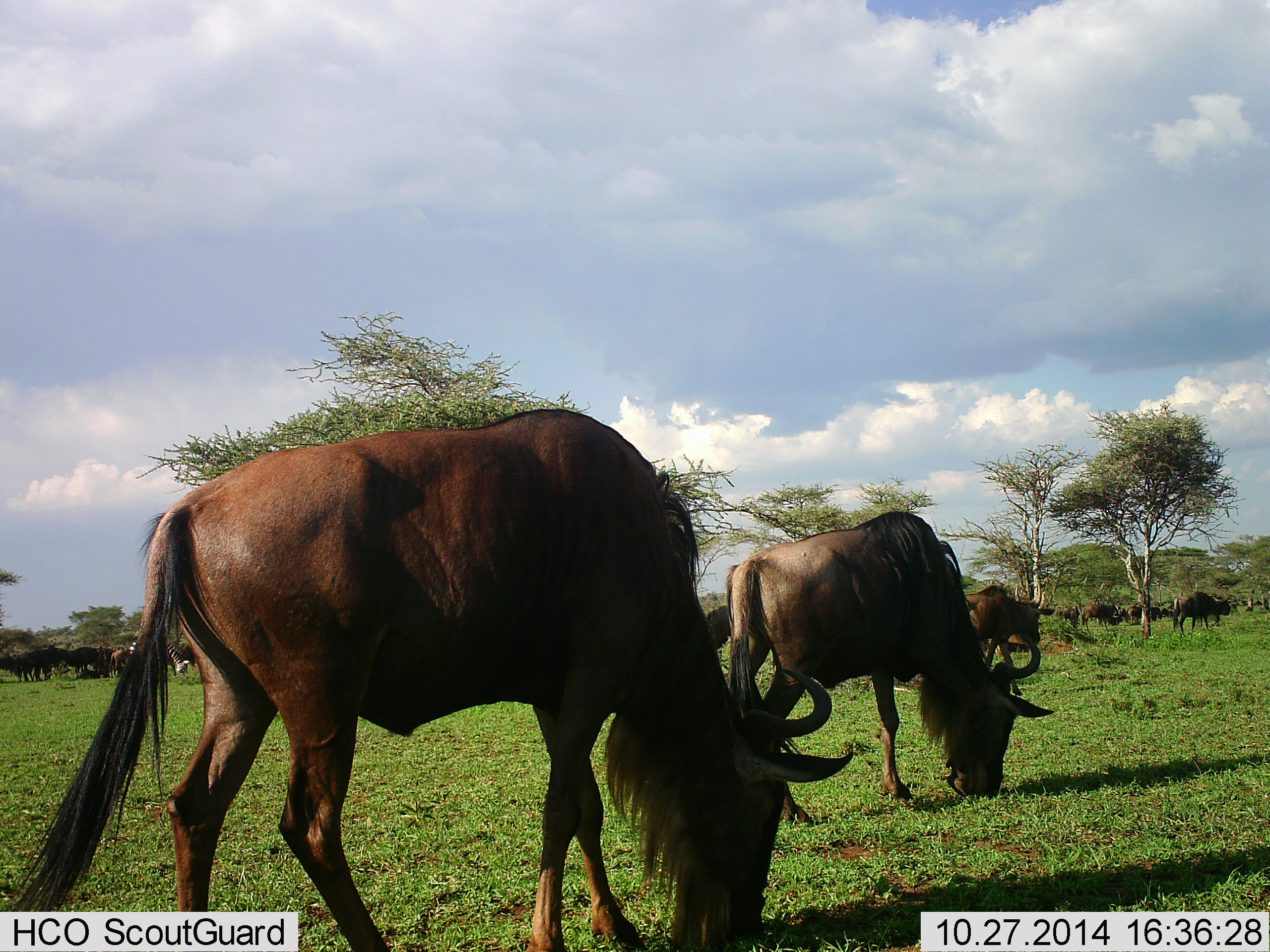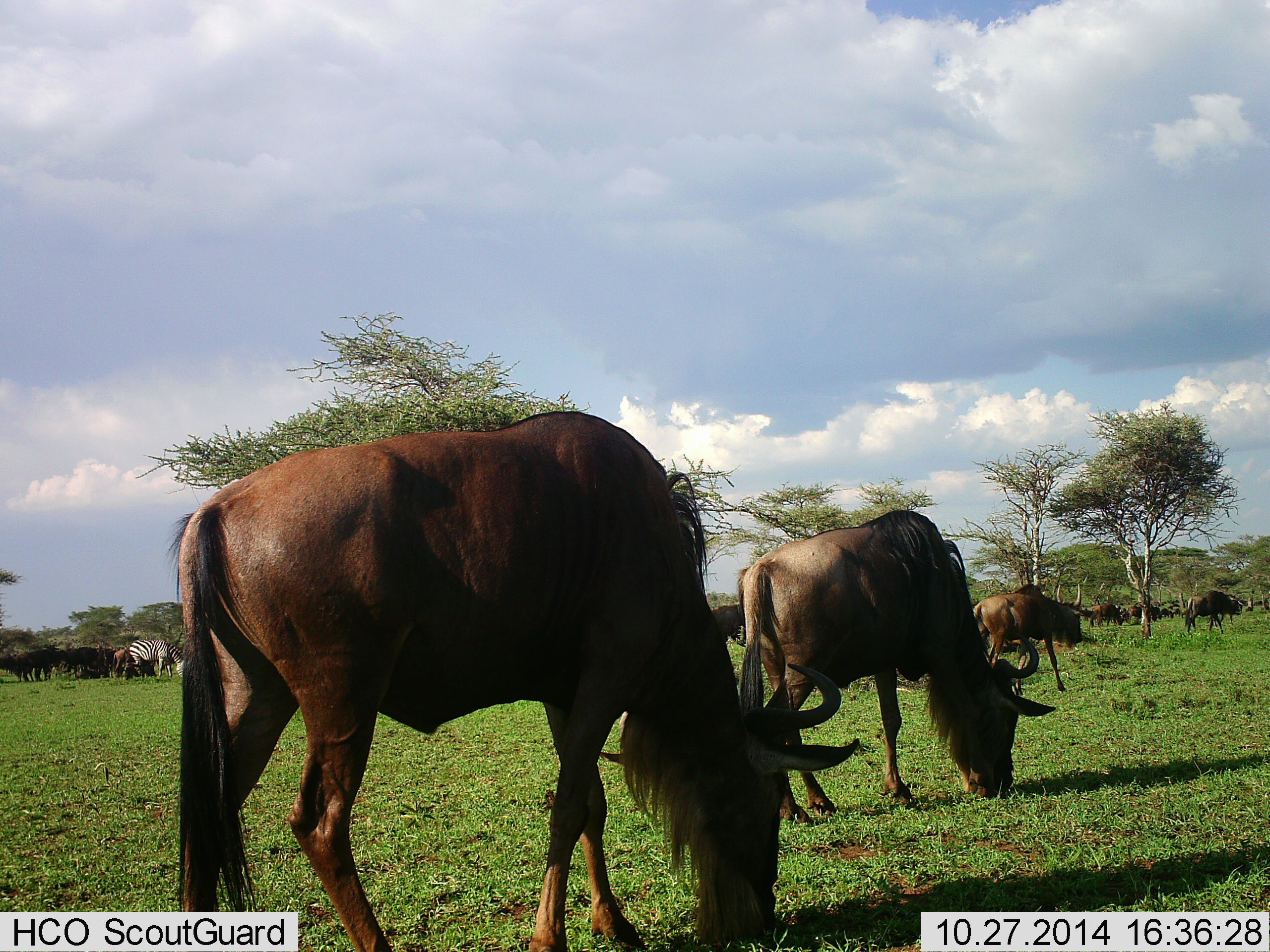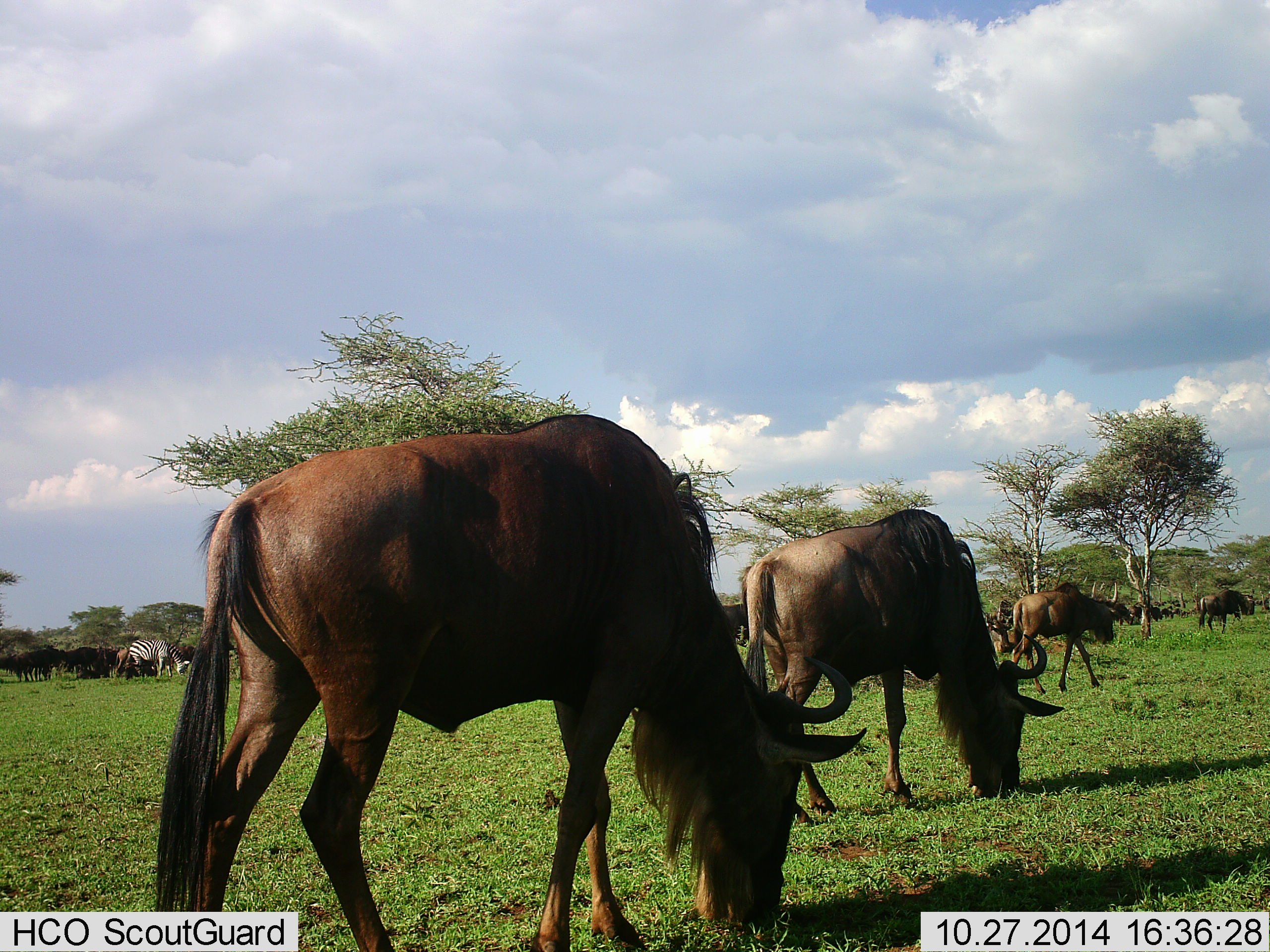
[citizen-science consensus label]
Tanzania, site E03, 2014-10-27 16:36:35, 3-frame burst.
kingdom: Animalia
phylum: Chordata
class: Mammalia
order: Artiodactyla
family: Bovidae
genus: Connochaetes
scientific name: Connochaetes taurinus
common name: blue wildebeest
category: wildebeest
Wildebeest (blue wildebeest) (Connochaetes taurinus), count 11-50. Behavior (volunteer vote fractions): standing 42%, resting 0%, moving 50%, interacting 8%. Young present (vote fraction): 8%. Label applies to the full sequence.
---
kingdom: Animalia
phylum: Chordata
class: Mammalia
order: Perissodactyla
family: Equidae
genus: Equus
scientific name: Equus quagga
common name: plains zebra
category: zebra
Zebra (plains zebra) (Equus quagga), count 1. Behavior (volunteer vote fractions): standing 30%, resting 0%, moving 10%, interacting 0%. Young present (vote fraction): 0%. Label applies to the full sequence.